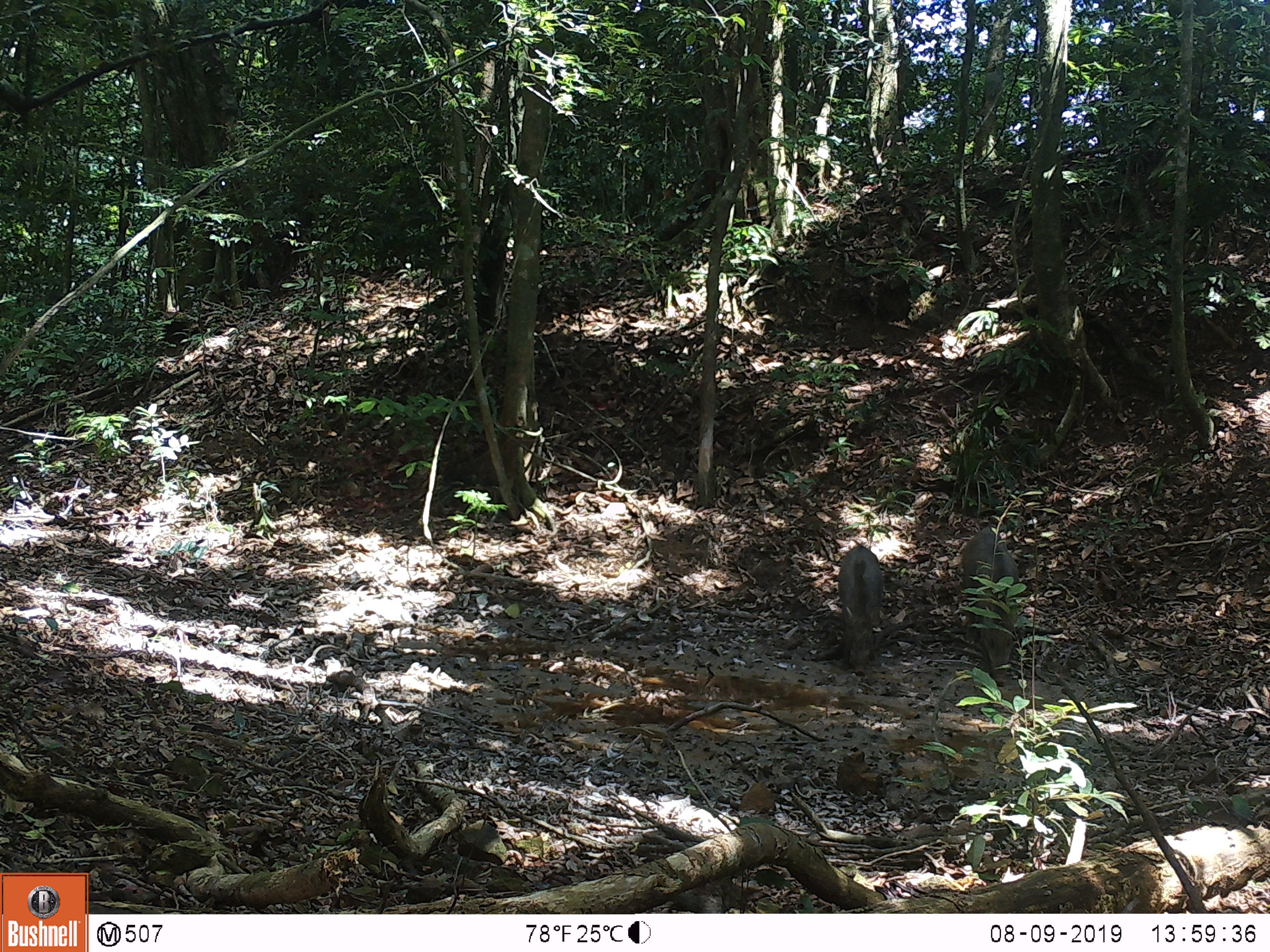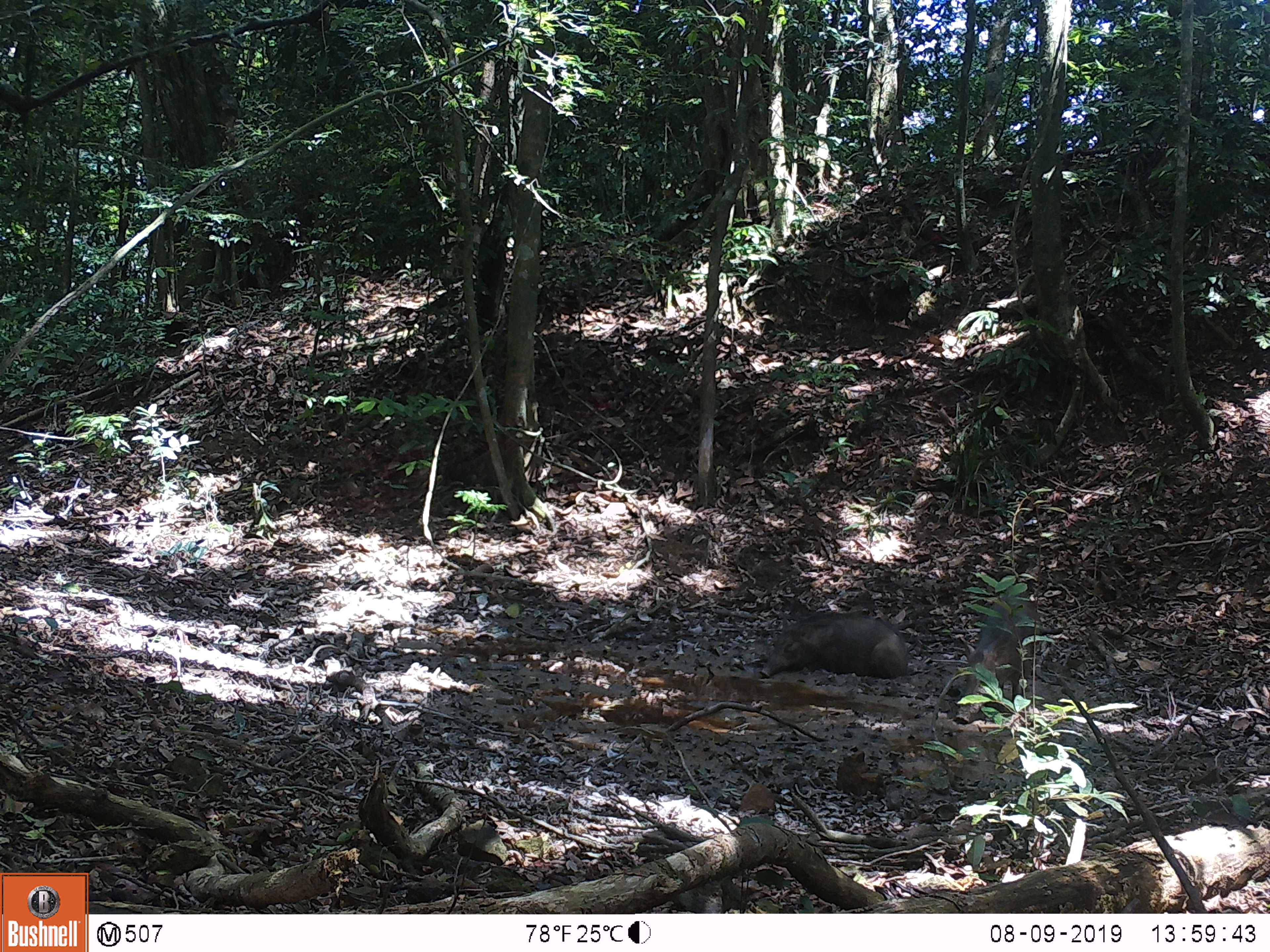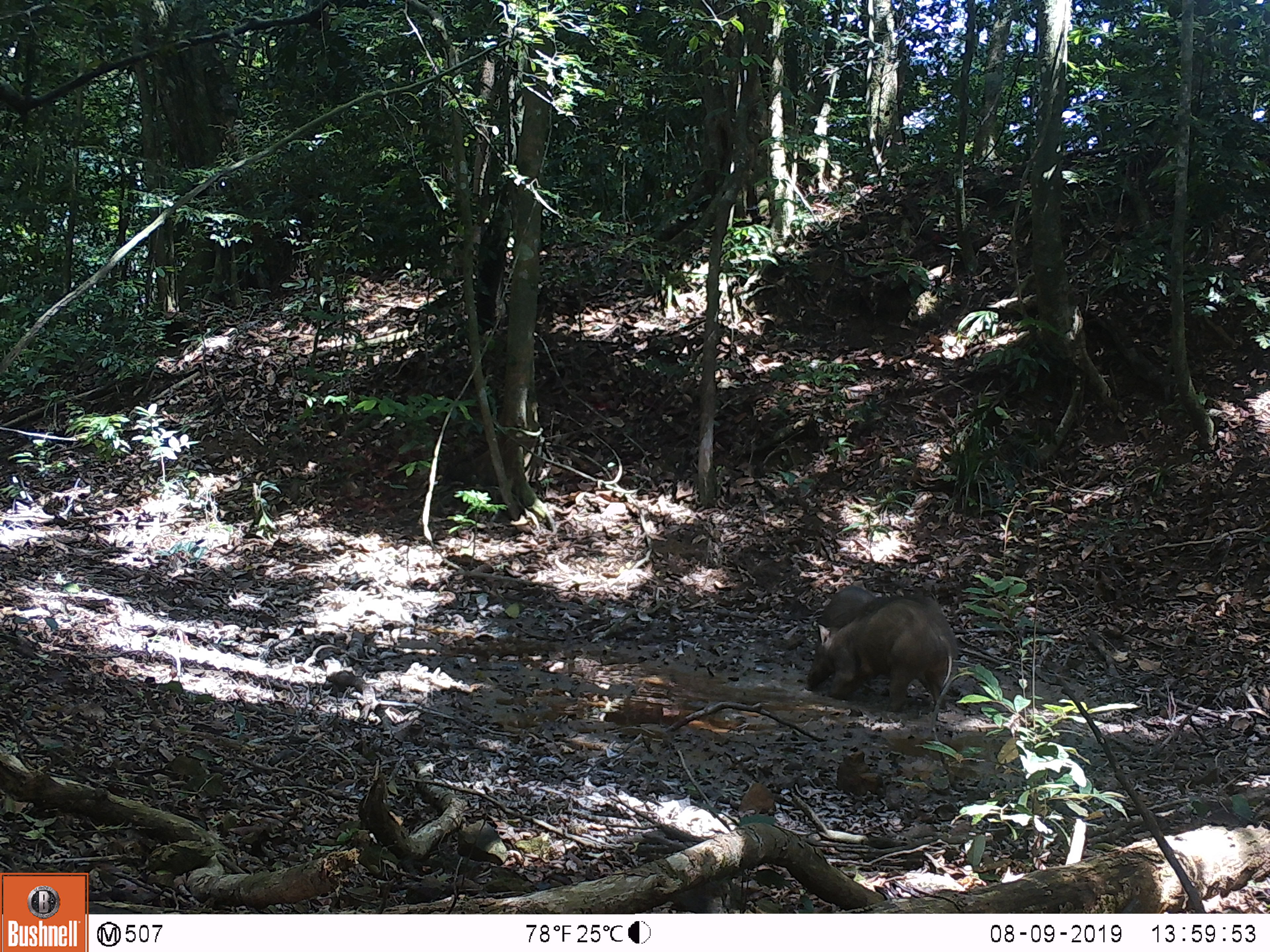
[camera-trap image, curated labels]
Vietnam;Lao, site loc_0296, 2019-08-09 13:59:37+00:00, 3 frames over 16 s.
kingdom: Animalia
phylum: Chordata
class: Mammalia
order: Artiodactyla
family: Suidae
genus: Sus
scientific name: Sus scrofa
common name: eurasian wild pig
Eurasian wild pig (Sus scrofa). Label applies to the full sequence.